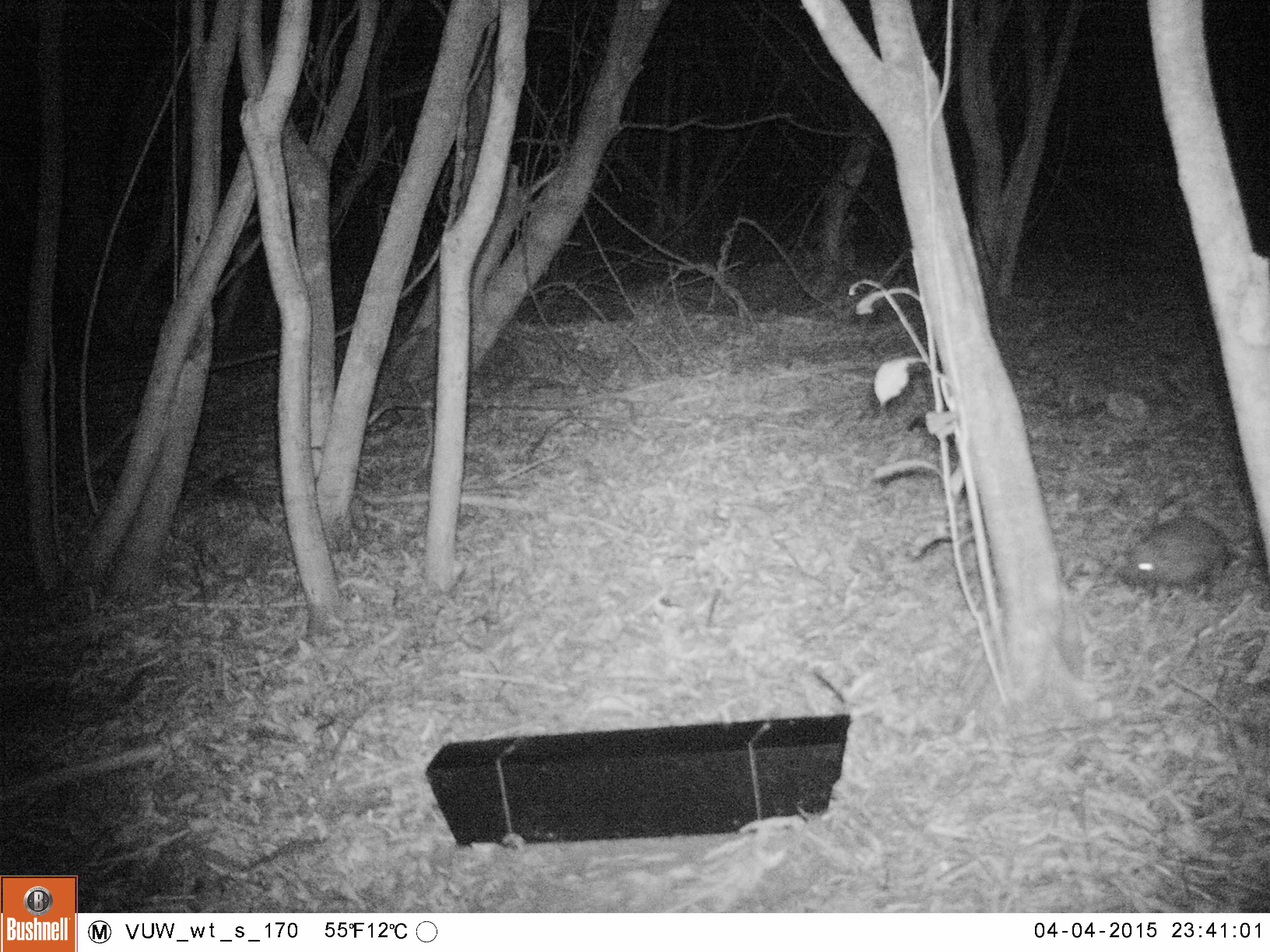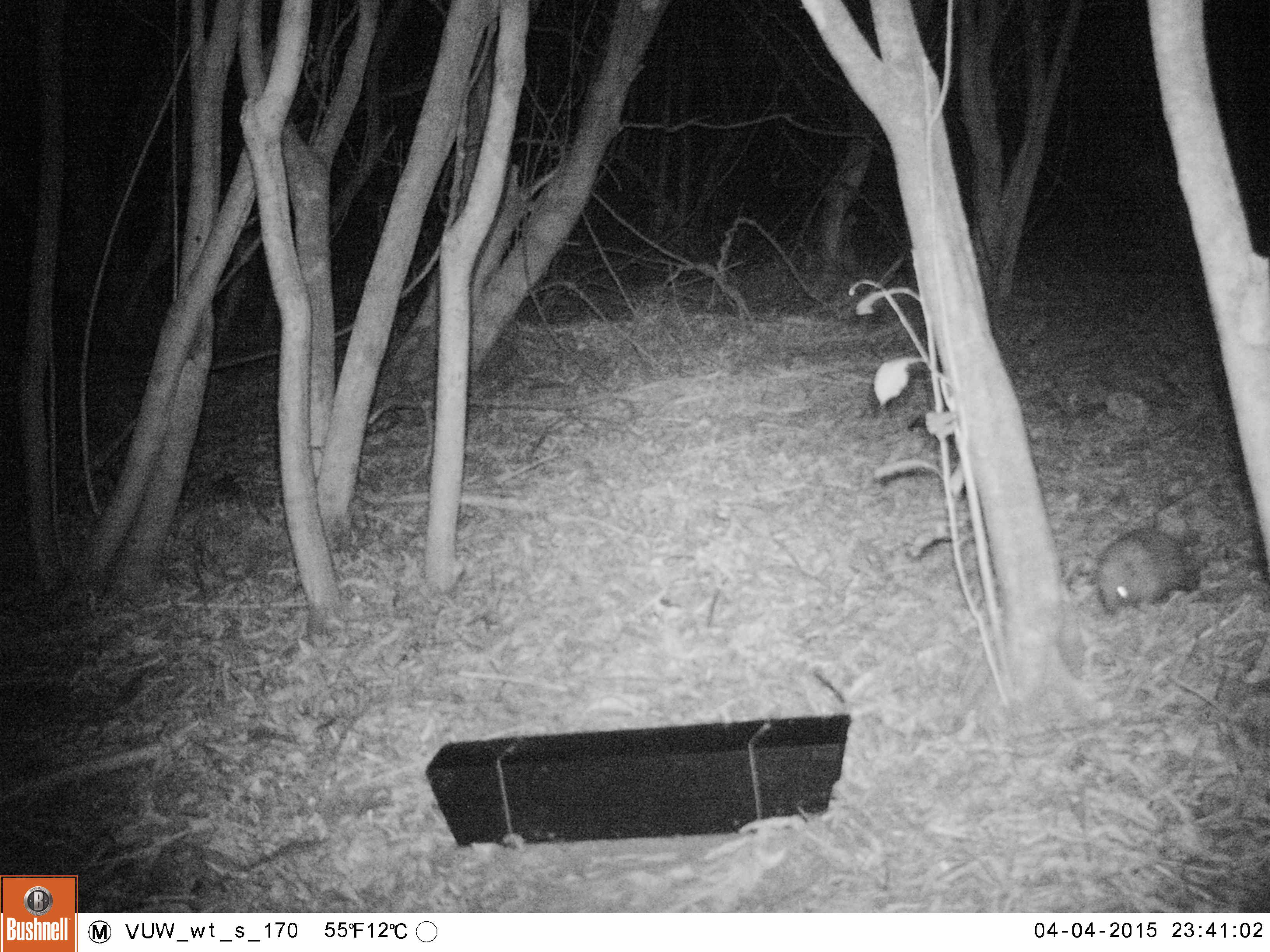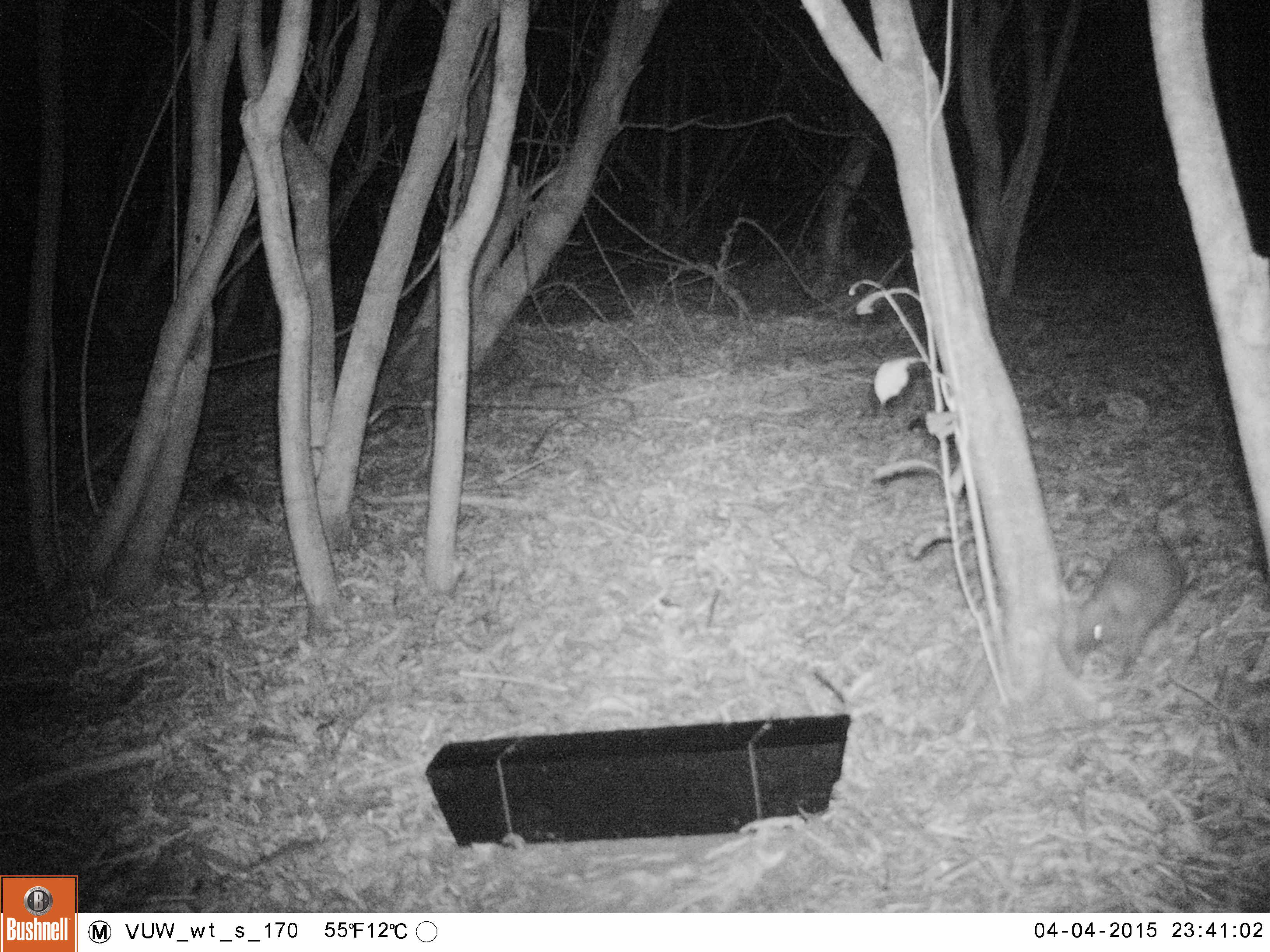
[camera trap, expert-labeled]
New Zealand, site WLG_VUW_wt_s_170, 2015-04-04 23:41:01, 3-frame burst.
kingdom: Animalia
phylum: Chordata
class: Mammalia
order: Eulipotyphla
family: Erinaceidae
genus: Erinaceus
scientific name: Erinaceus europaeus europaeus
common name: european hedgehog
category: hedgehog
Hedgehog (european hedgehog) (Erinaceus europaeus europaeus).